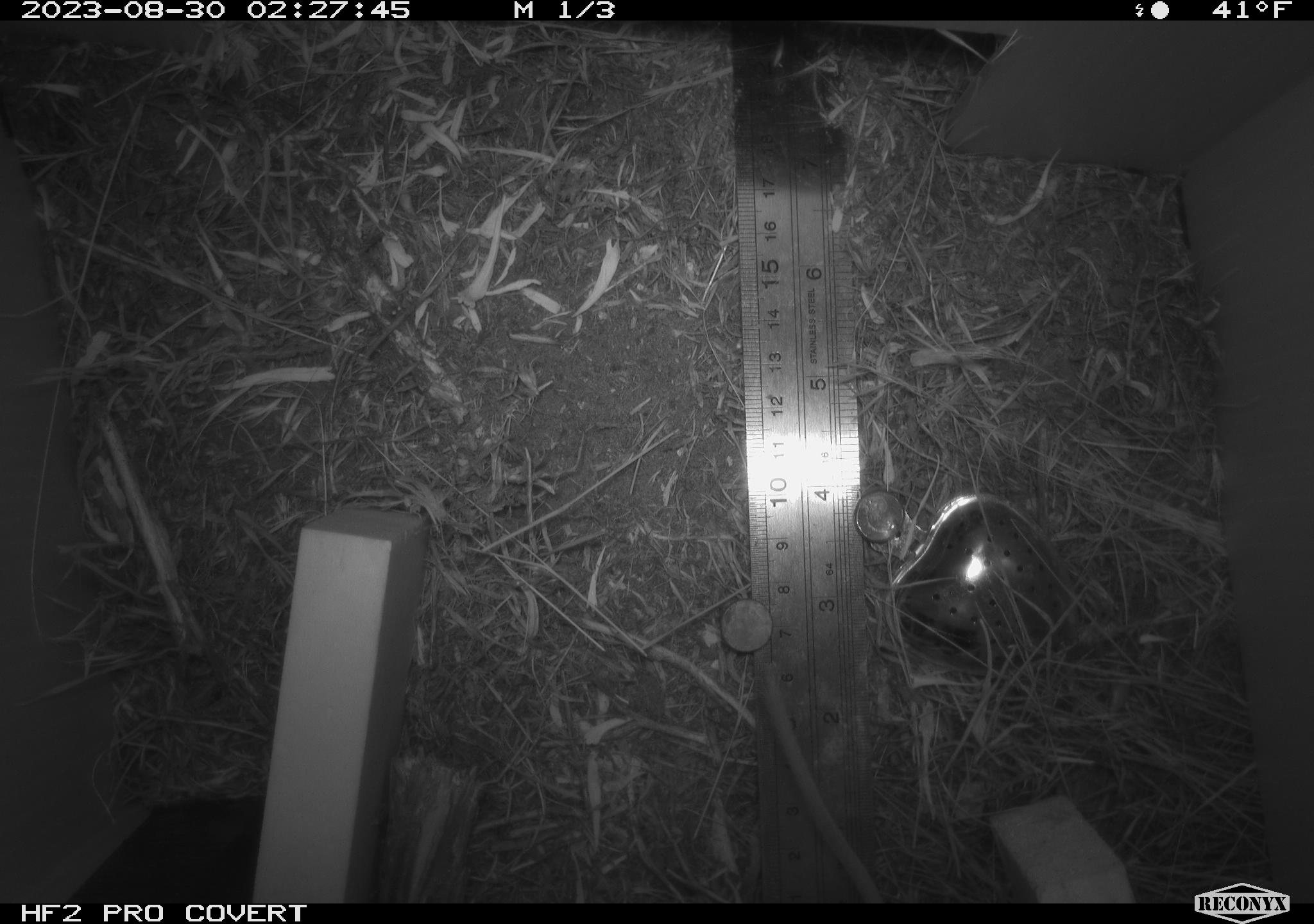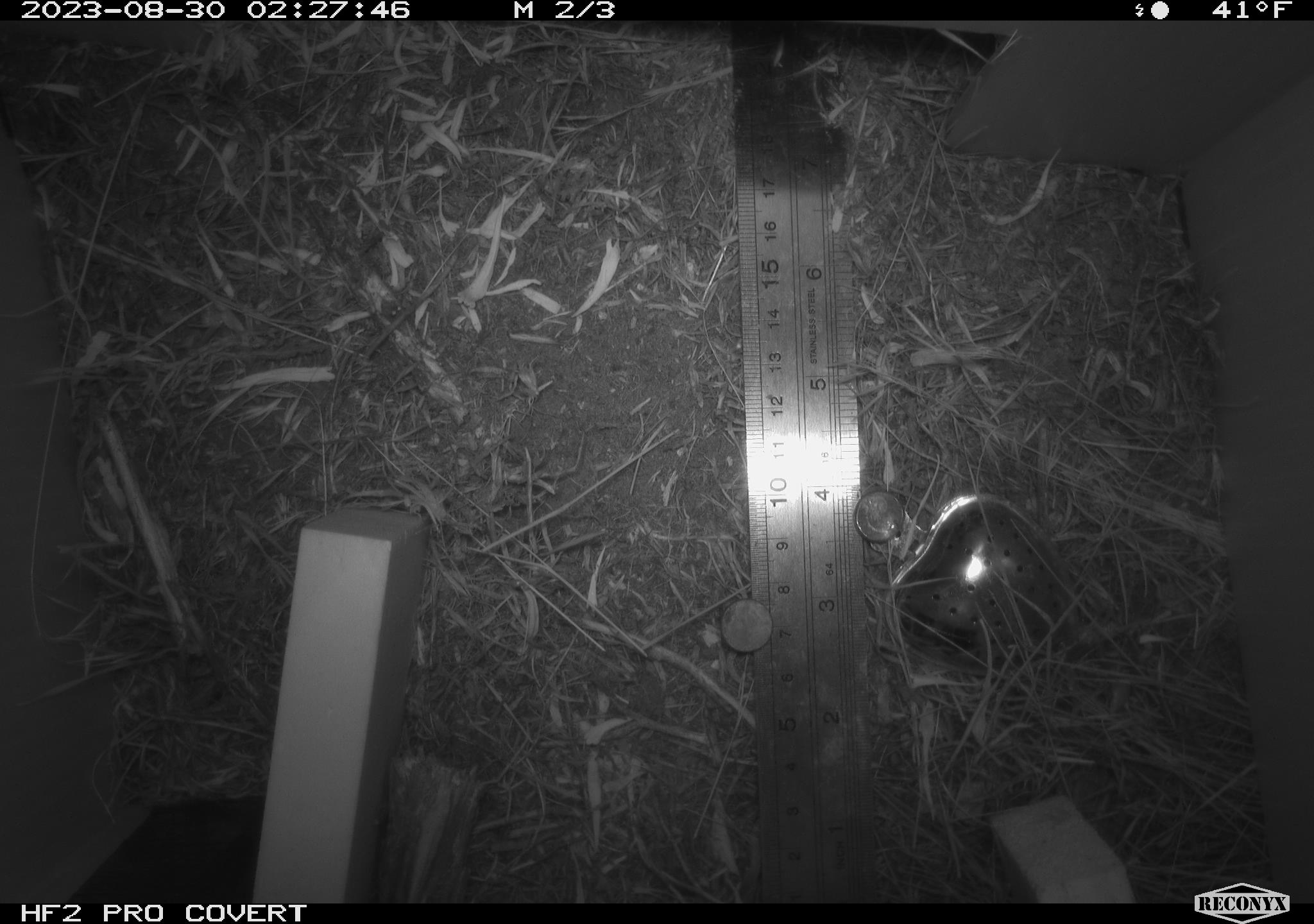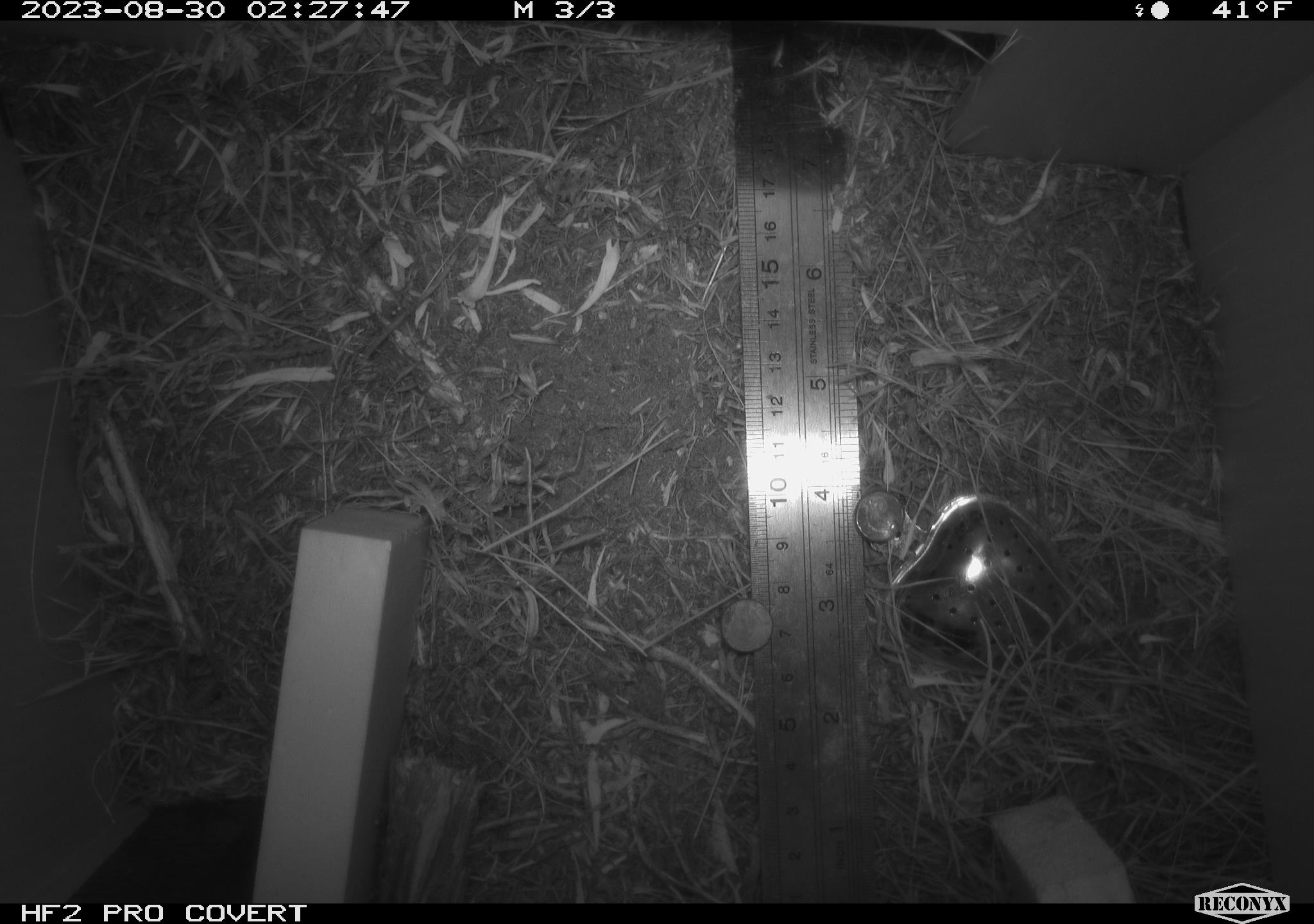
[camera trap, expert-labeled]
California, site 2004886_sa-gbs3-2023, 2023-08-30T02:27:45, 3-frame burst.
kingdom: Animalia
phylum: Chordata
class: Mammalia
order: Rodentia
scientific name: Rodentia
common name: mouse species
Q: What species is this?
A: Mouse species (Rodentia).